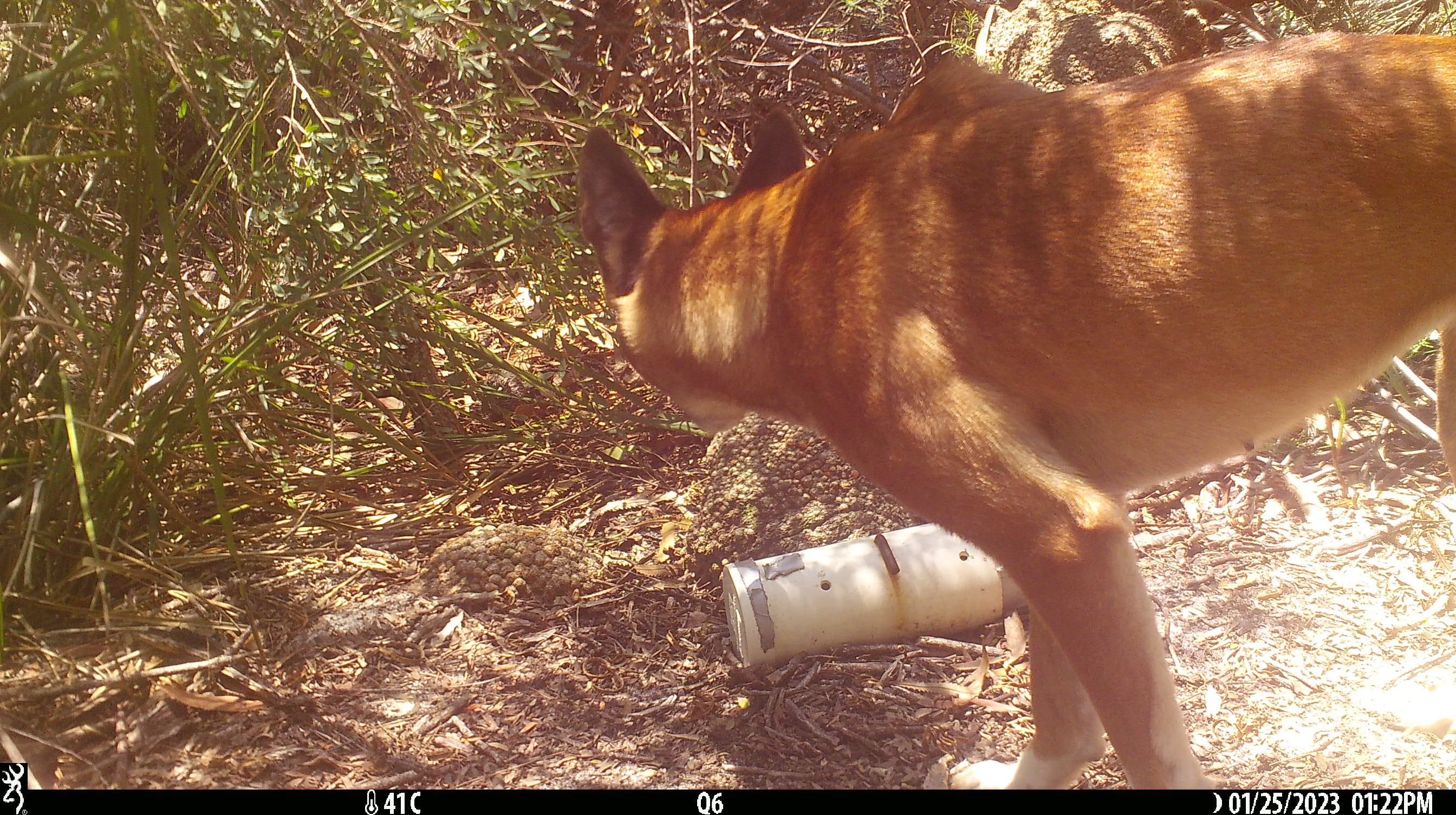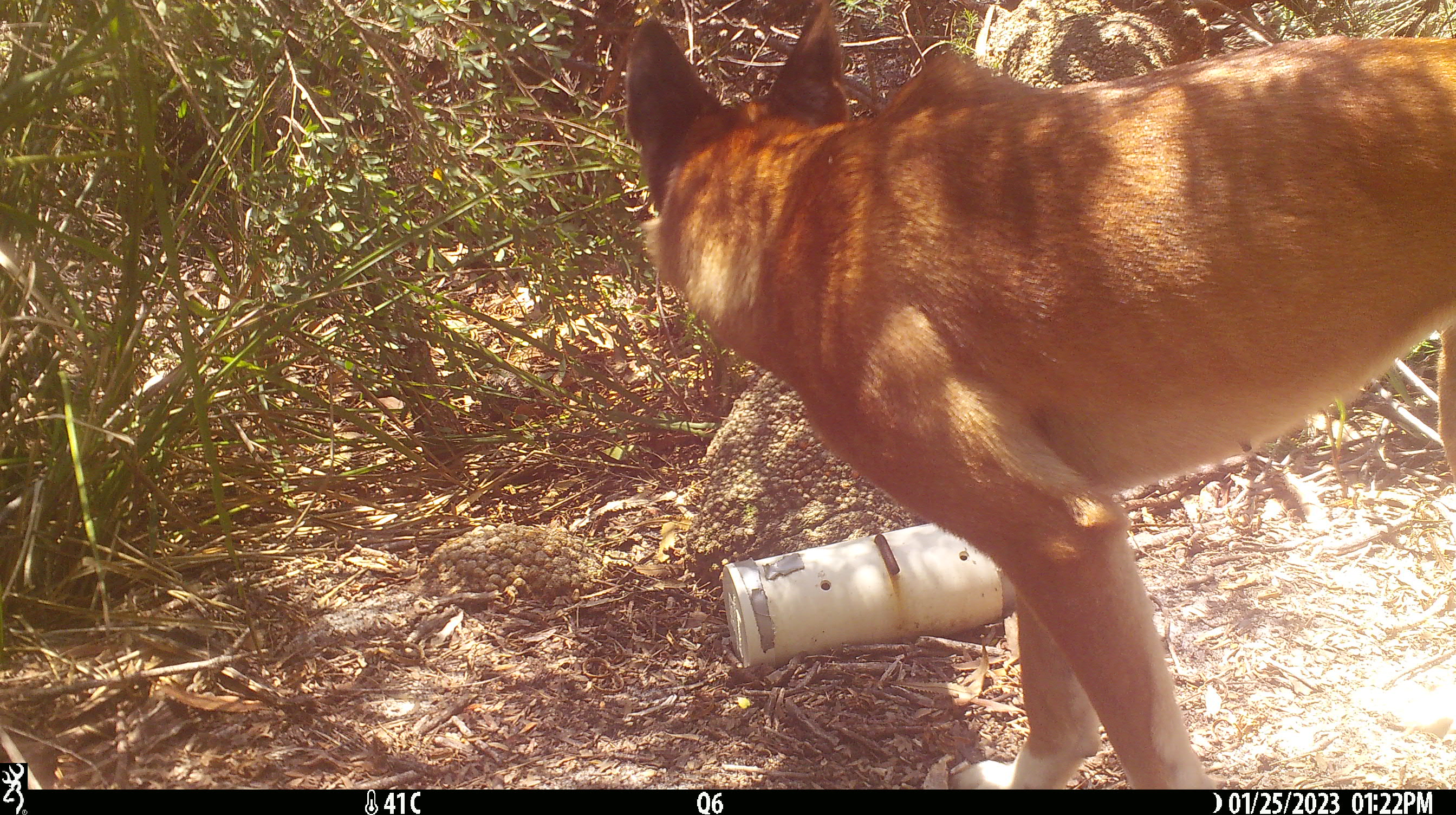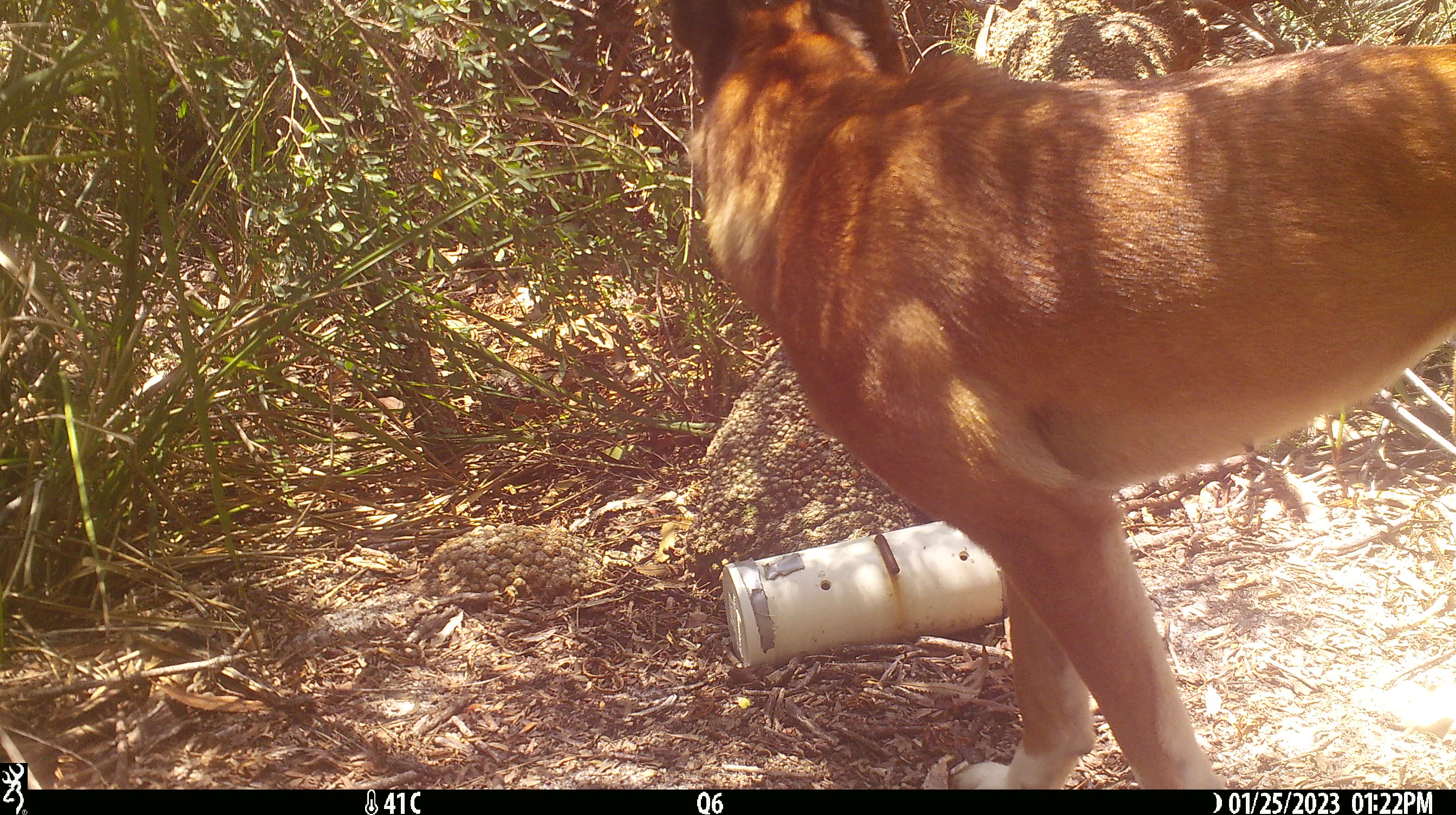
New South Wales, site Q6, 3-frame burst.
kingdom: Animalia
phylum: Chordata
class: Mammalia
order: Carnivora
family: Canidae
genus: Canis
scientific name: Canis familiaris dingo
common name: dingo